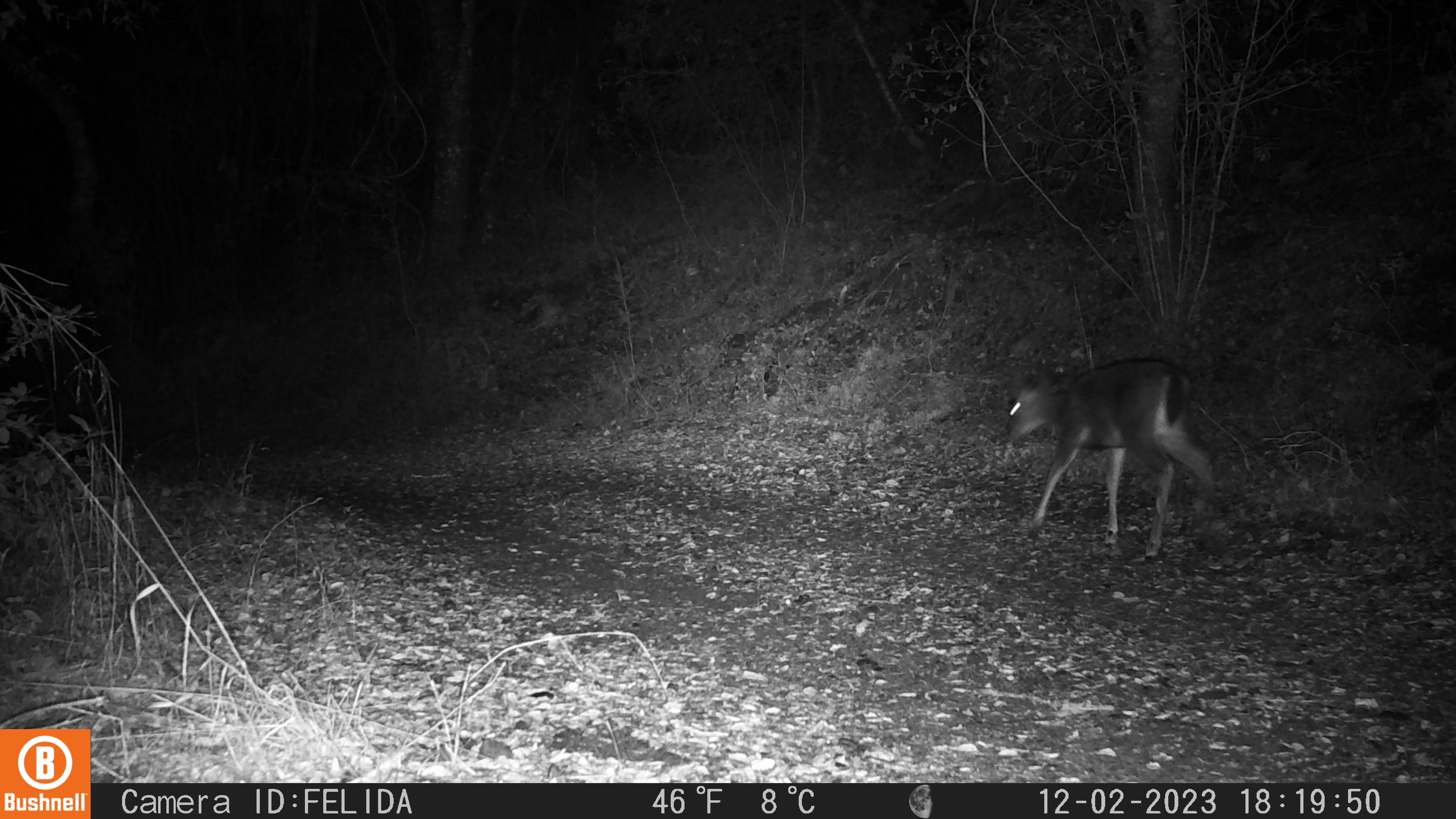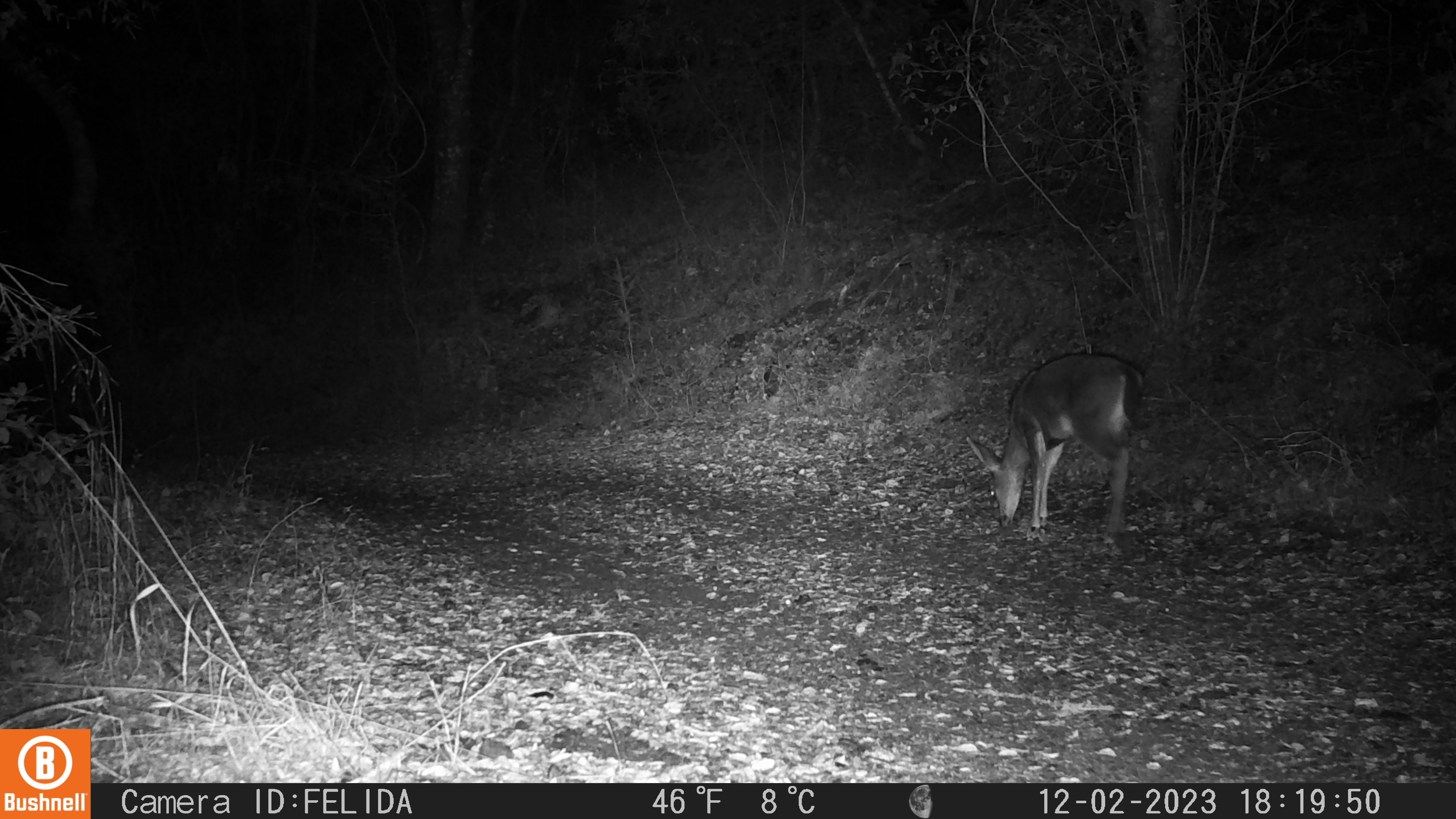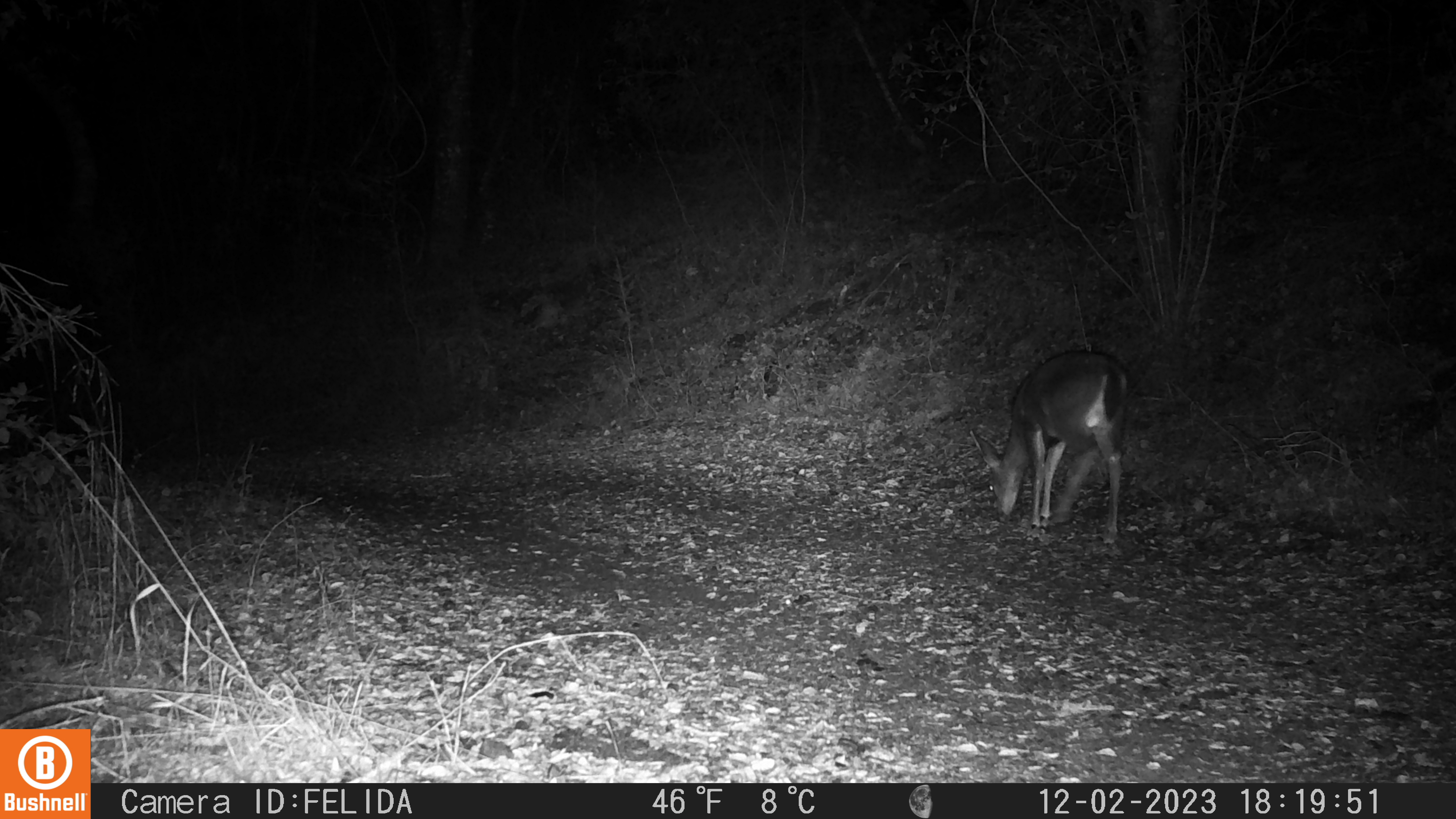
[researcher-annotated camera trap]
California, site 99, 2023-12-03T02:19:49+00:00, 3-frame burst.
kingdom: Animalia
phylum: Chordata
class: Mammalia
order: Artiodactyla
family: Cervidae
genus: Odocoileus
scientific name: Odocoileus hemionus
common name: mule deer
Mule deer (Odocoileus hemionus).